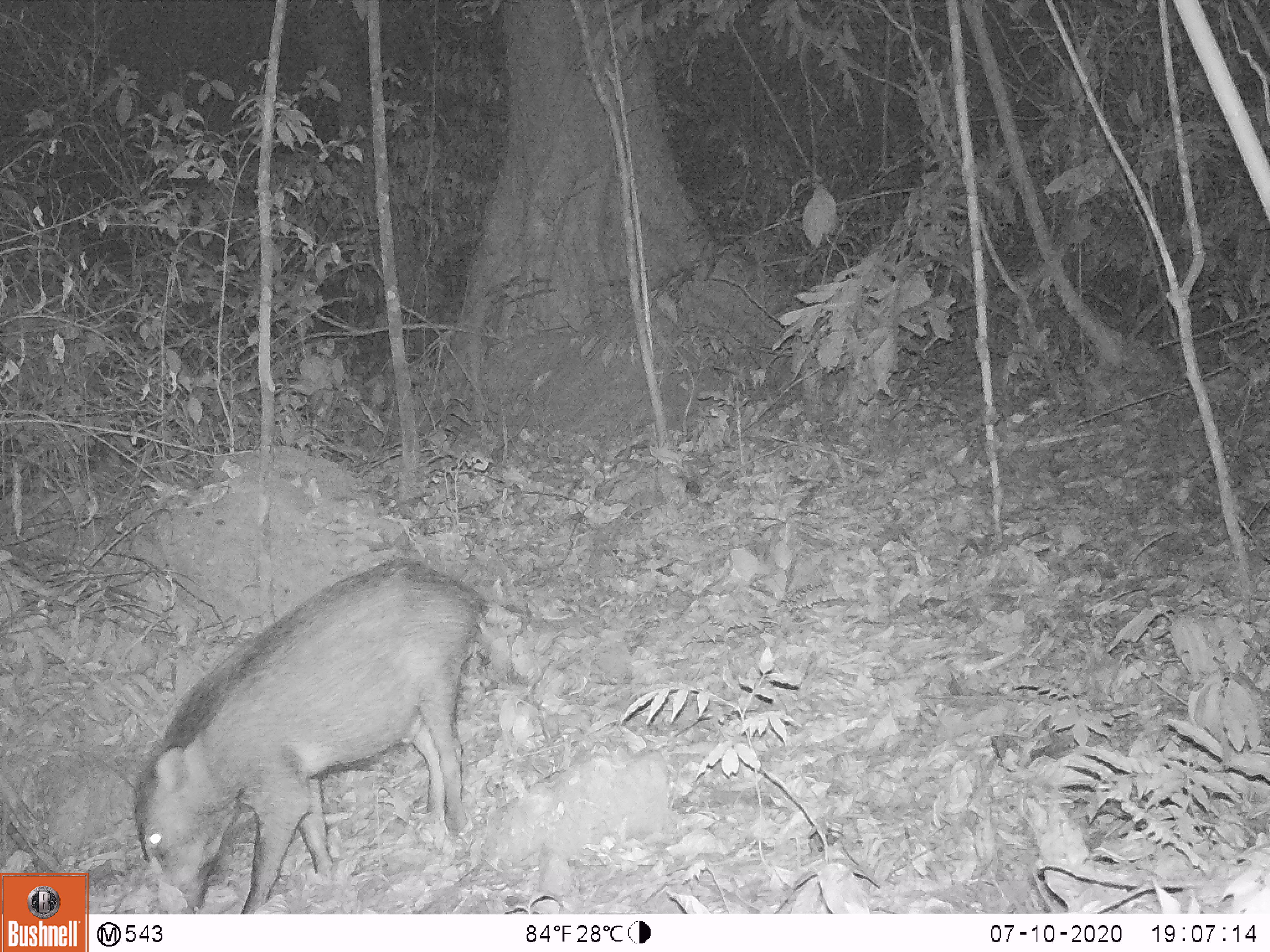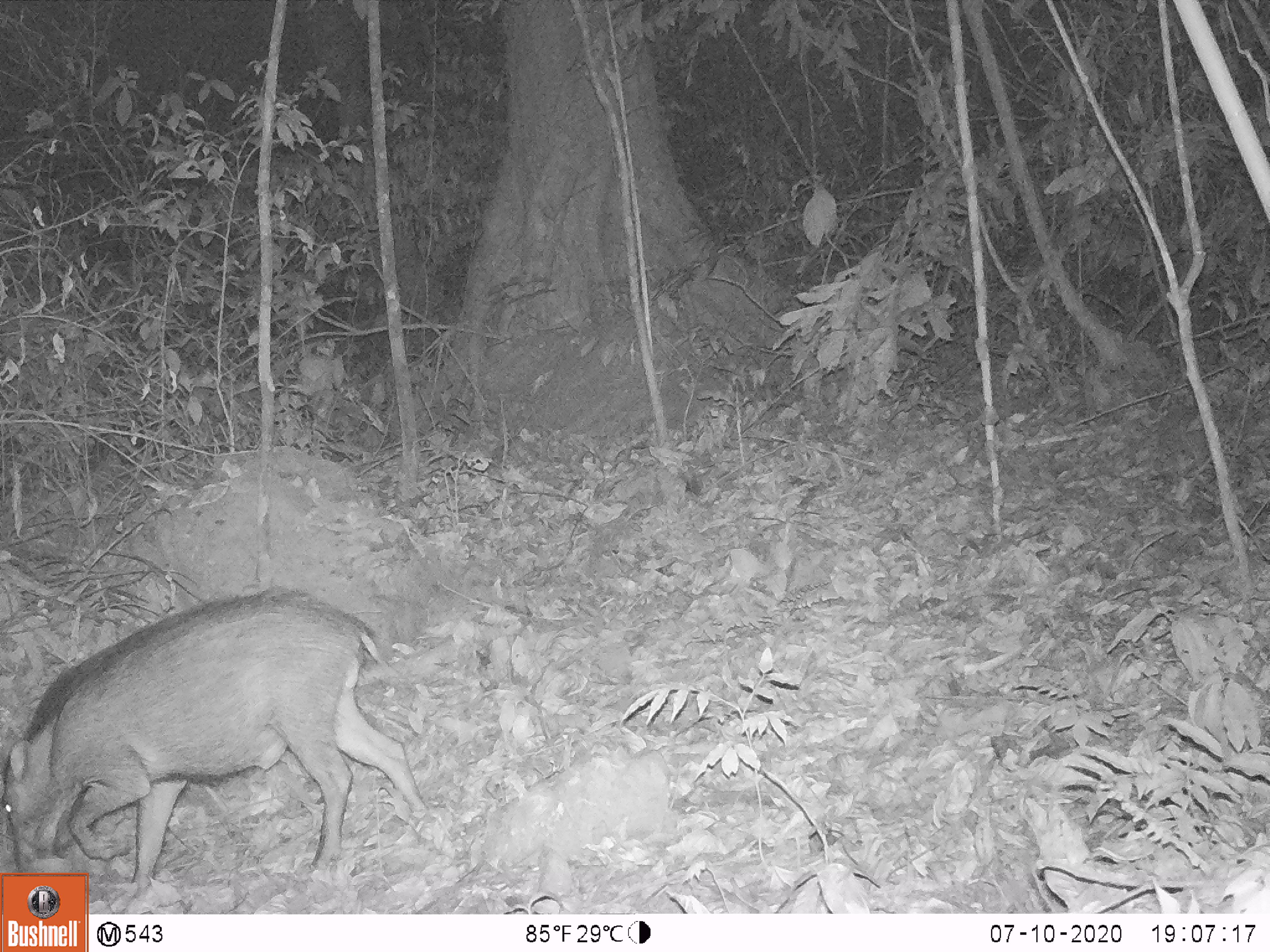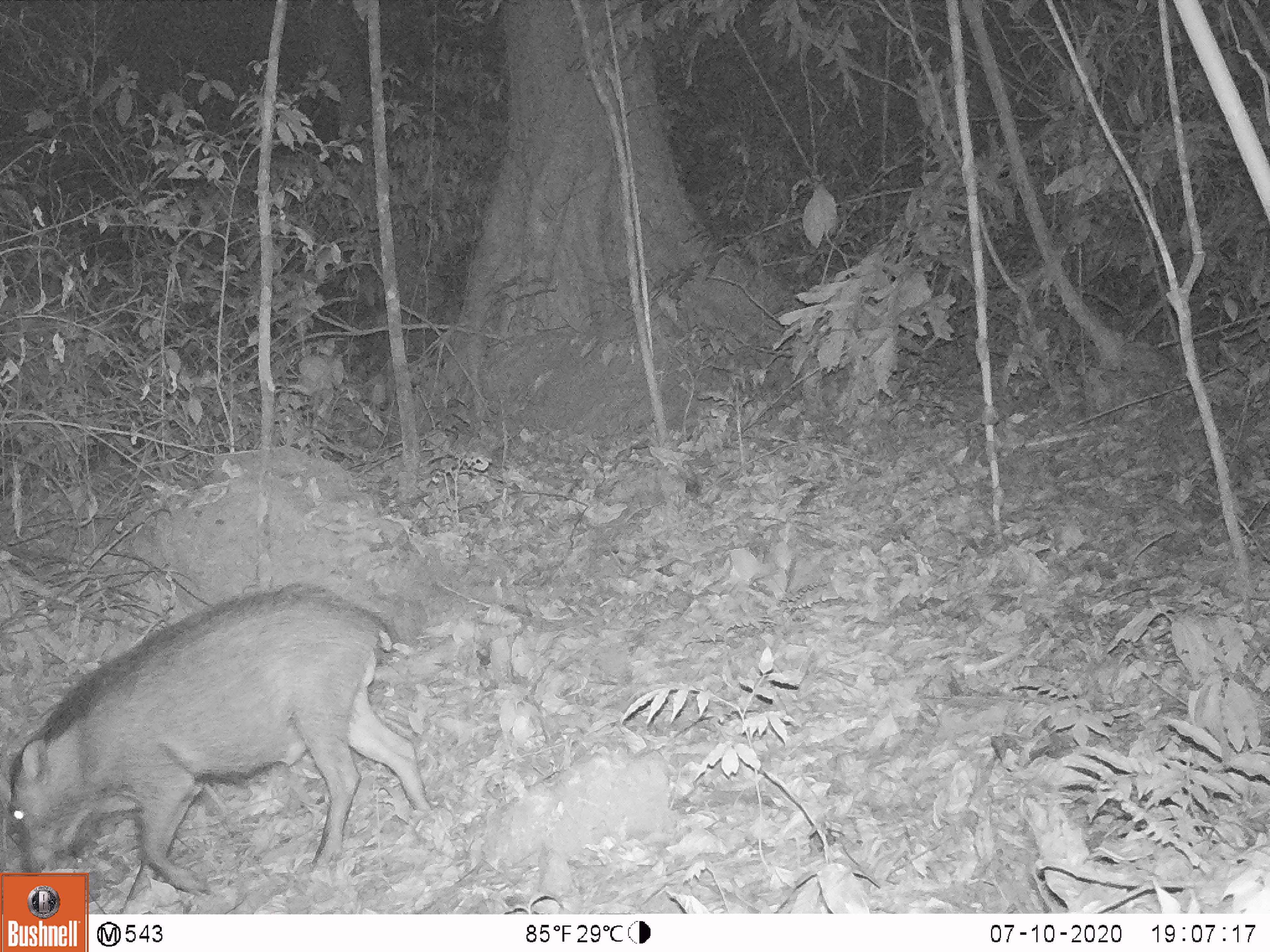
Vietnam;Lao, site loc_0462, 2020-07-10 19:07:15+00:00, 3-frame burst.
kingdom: Animalia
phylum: Chordata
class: Mammalia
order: Artiodactyla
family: Suidae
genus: Sus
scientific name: Sus scrofa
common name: eurasian wild pig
Eurasian wild pig (Sus scrofa). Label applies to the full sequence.